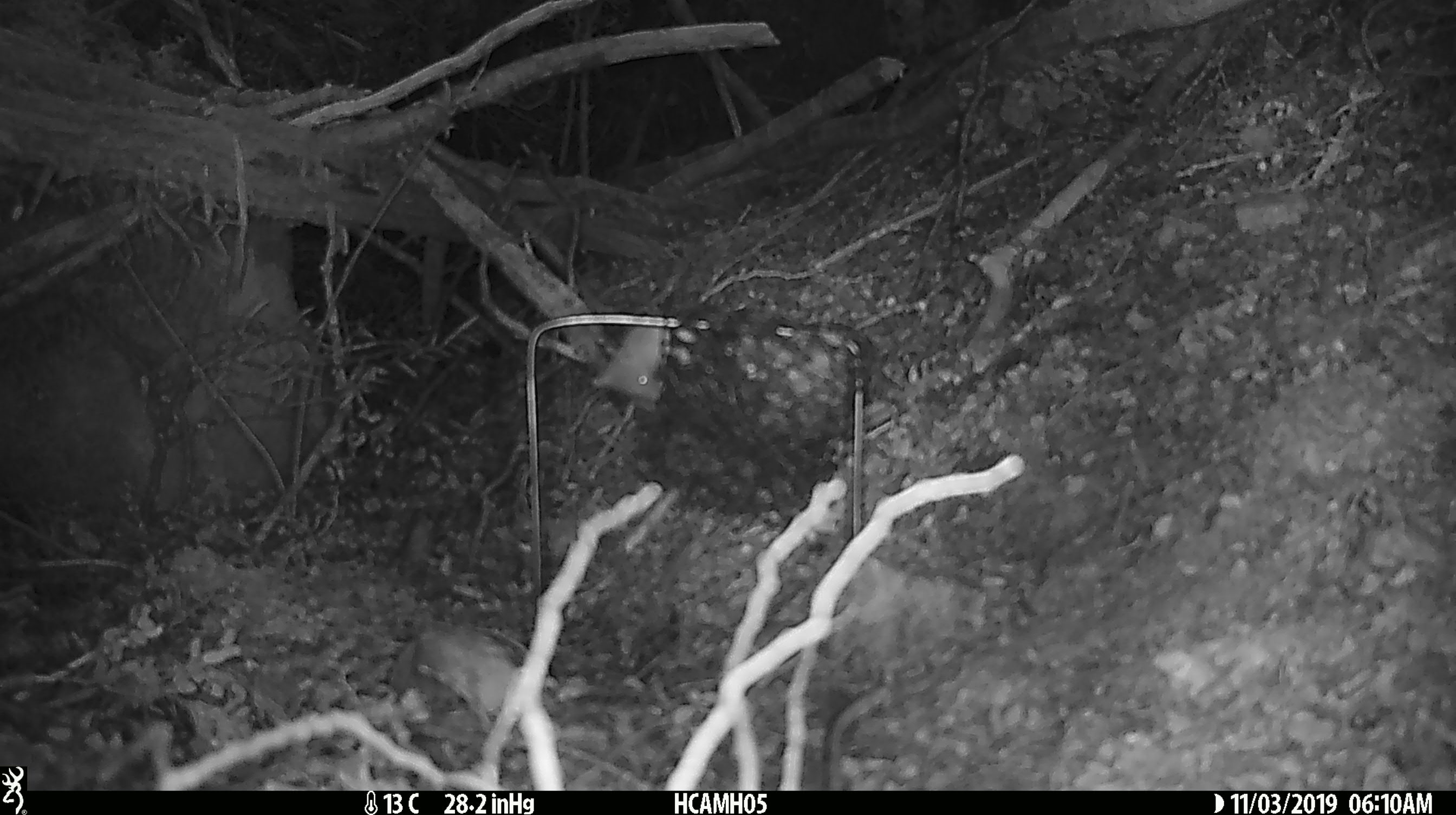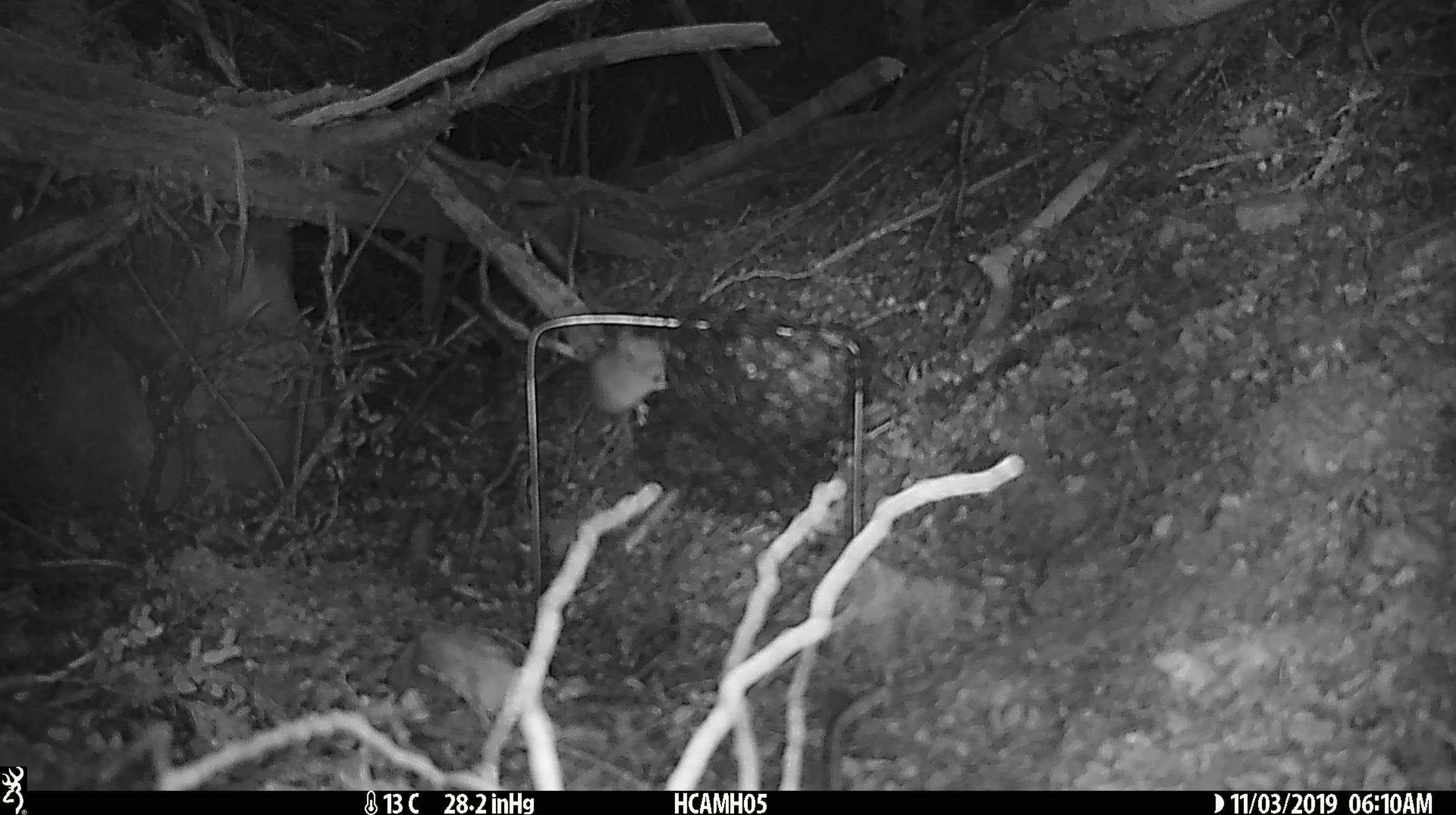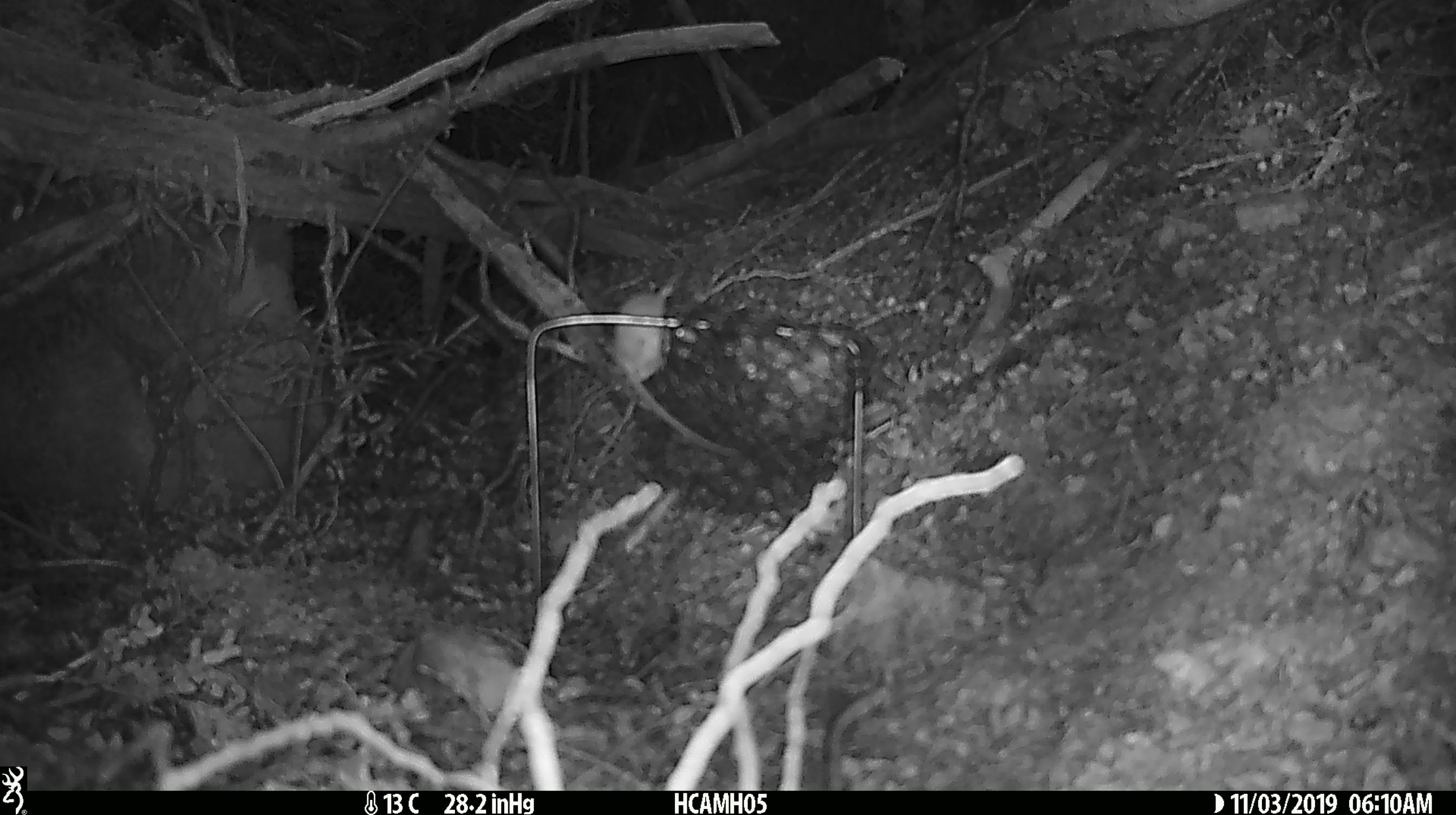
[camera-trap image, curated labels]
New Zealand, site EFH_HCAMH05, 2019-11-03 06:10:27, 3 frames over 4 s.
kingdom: Animalia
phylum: Chordata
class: Mammalia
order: Rodentia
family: Muridae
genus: Mus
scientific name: Mus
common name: mouse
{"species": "mouse (Mus)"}